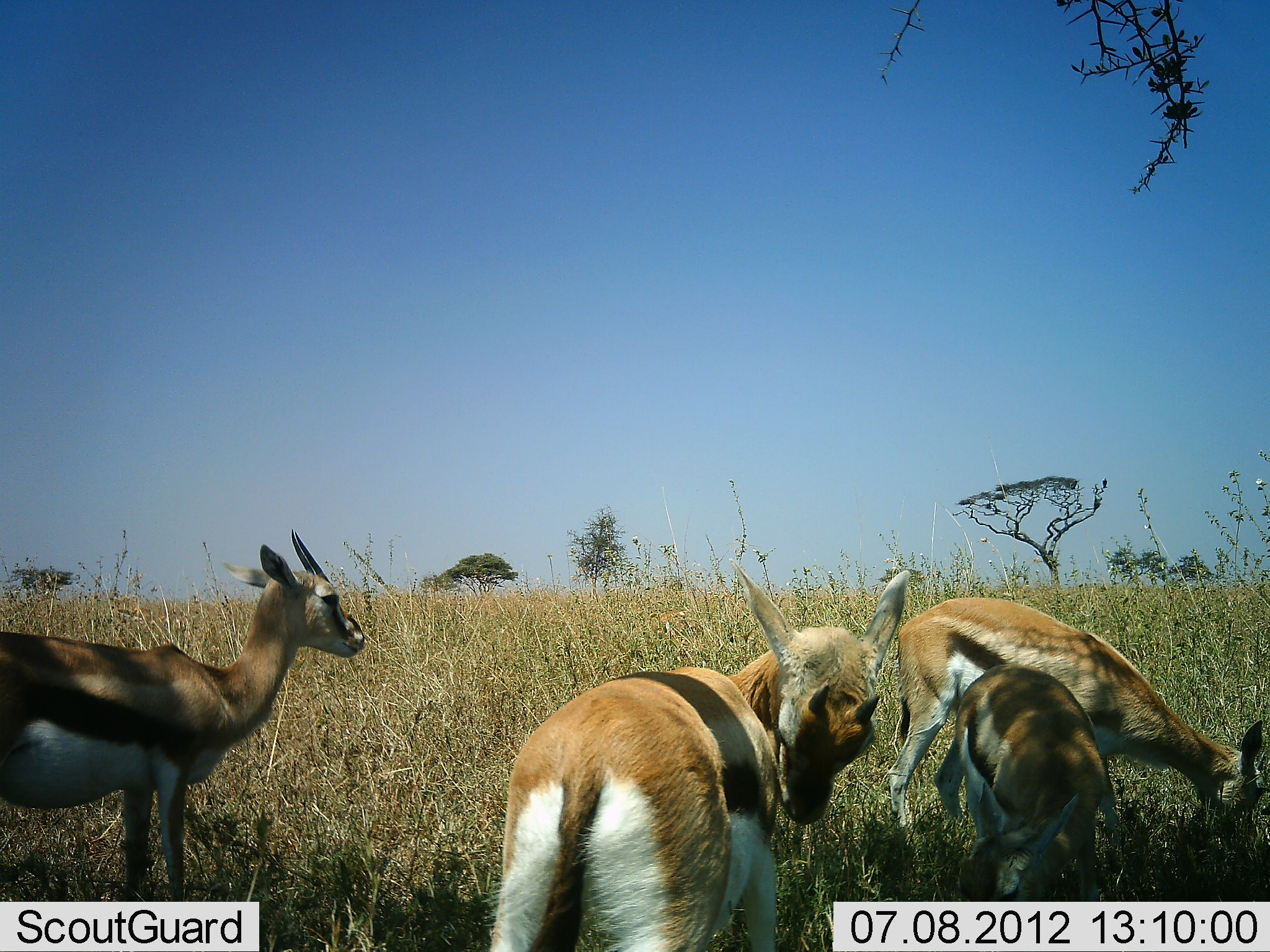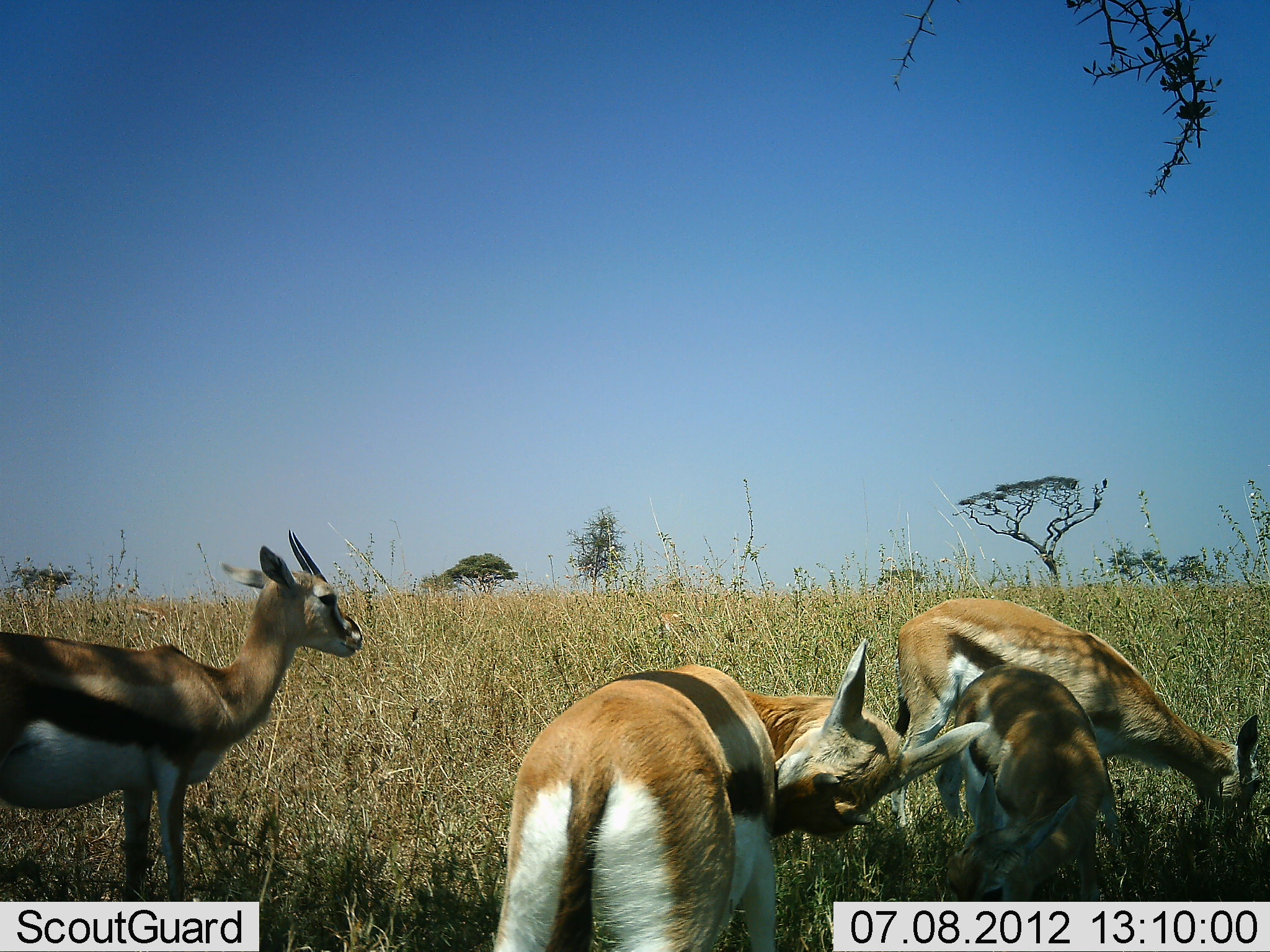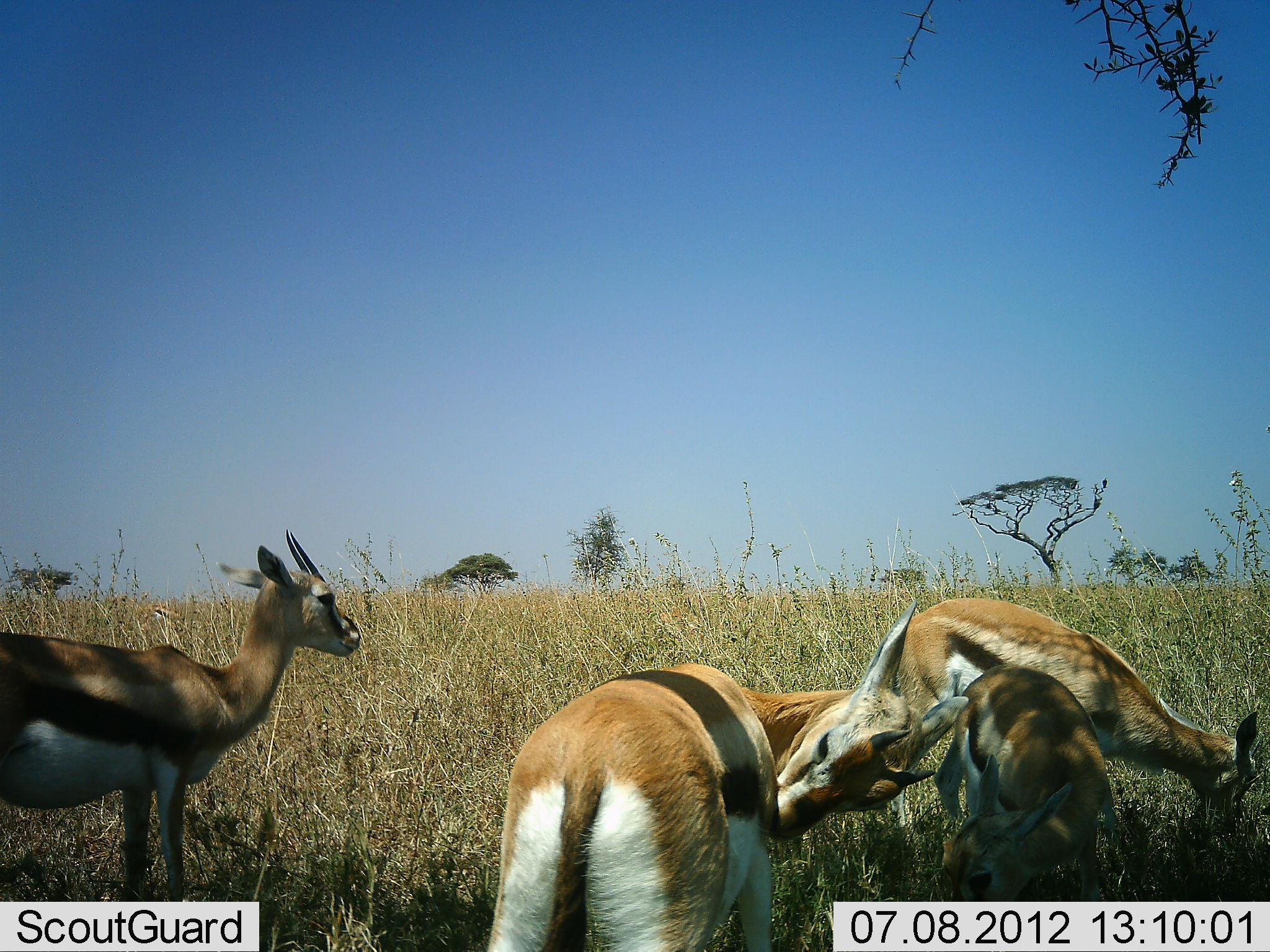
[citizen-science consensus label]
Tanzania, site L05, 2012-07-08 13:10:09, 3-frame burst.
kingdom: Animalia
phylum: Chordata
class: Mammalia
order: Artiodactyla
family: Bovidae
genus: Eudorcas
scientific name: Eudorcas thomsonii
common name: thomson's gazelle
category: gazellethomsons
Gazellethomsons (thomson's gazelle) (Eudorcas thomsonii), count 4. Behavior (volunteer vote fractions): standing 90%, resting 10%, moving 10%, interacting 10%. Young present (vote fraction): 20%. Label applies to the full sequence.